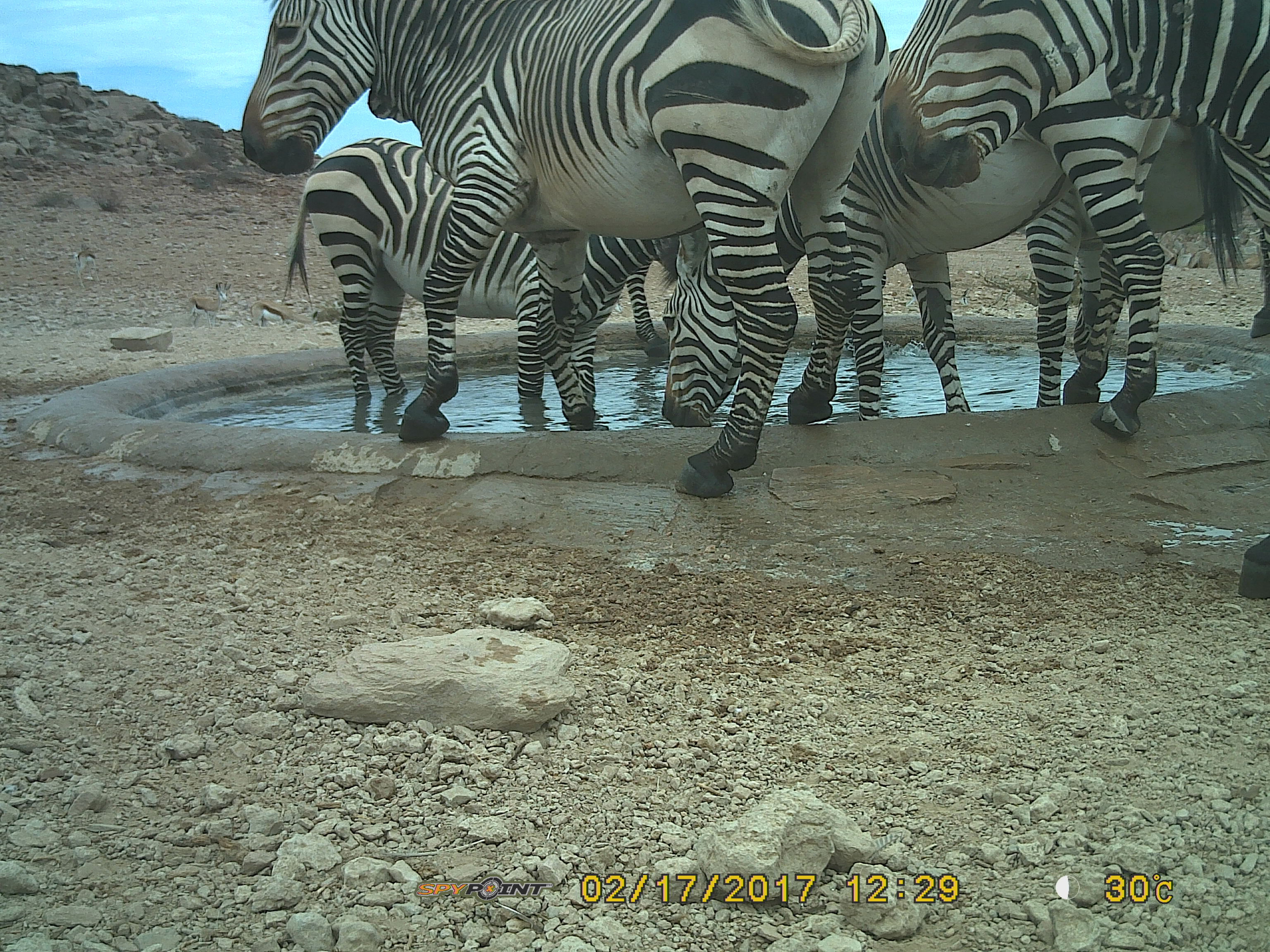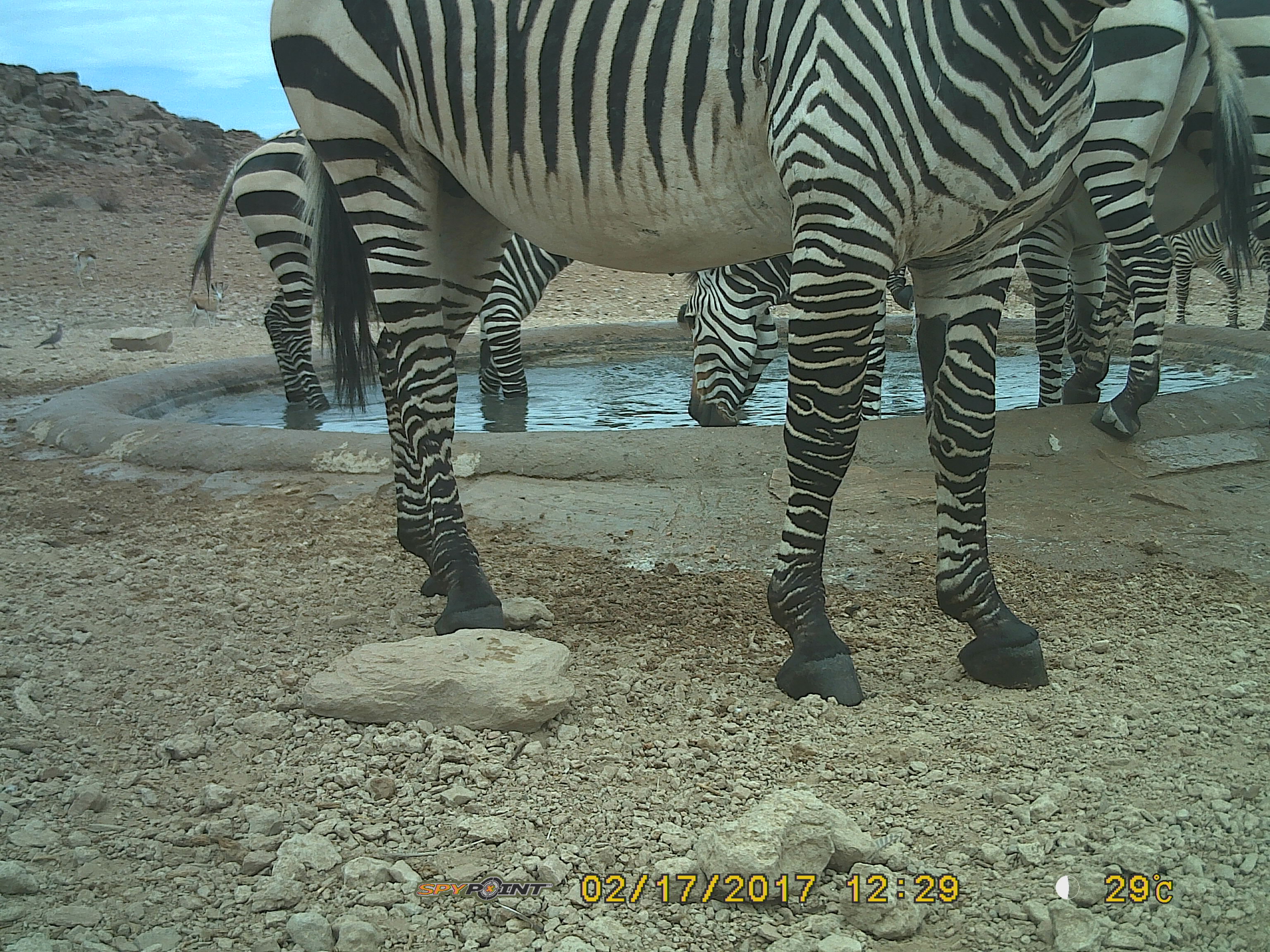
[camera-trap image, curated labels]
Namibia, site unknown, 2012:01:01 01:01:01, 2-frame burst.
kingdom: Animalia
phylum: Chordata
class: Mammalia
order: Perissodactyla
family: Equidae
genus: Equus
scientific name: Equus zebra hartmannae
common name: hartmann's mountain zebra